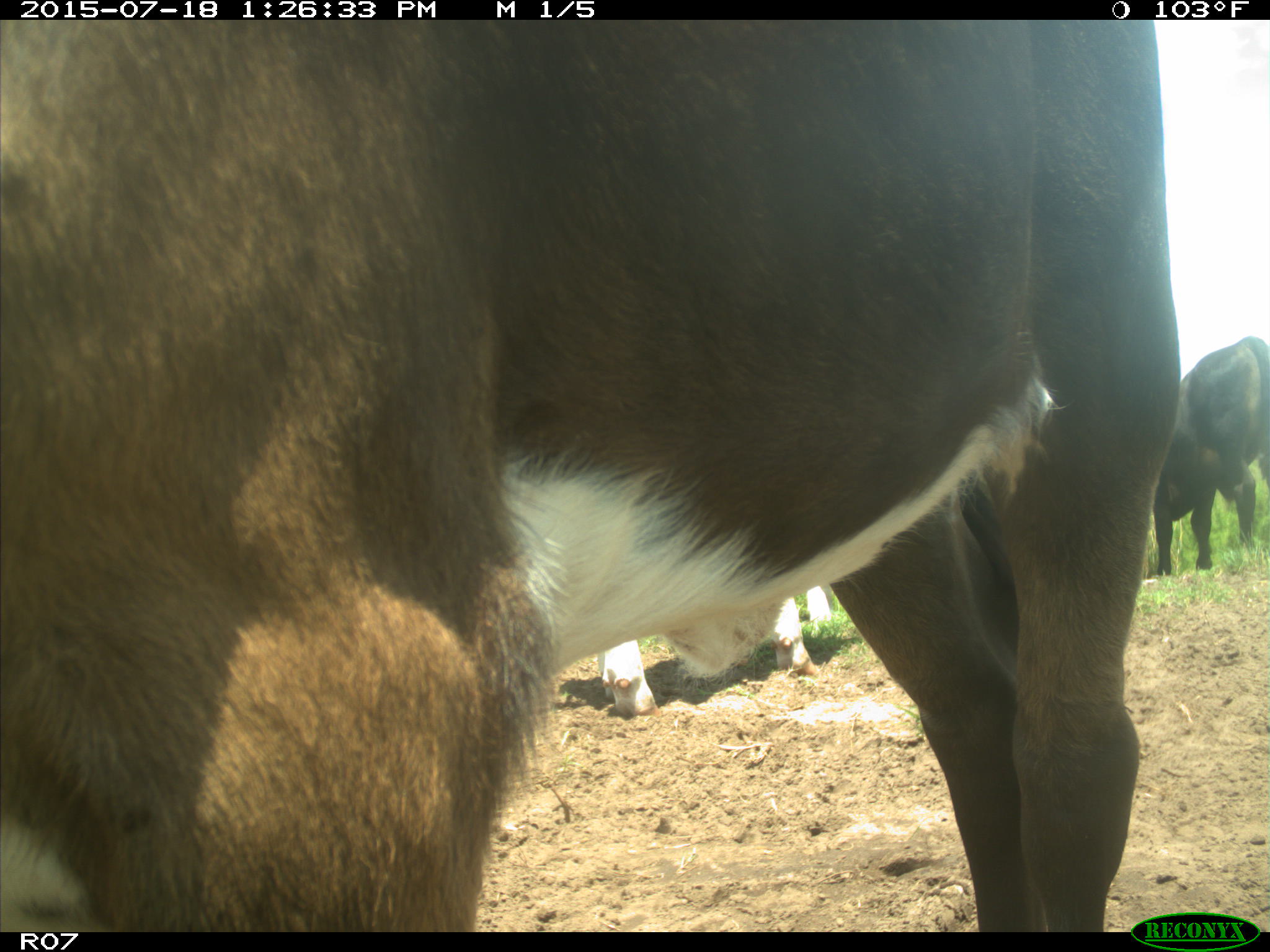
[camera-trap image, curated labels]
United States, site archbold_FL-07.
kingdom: Animalia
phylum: Chordata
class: Mammalia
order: Artiodactyla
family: Bovidae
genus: Bos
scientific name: Bos taurus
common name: domestic cow